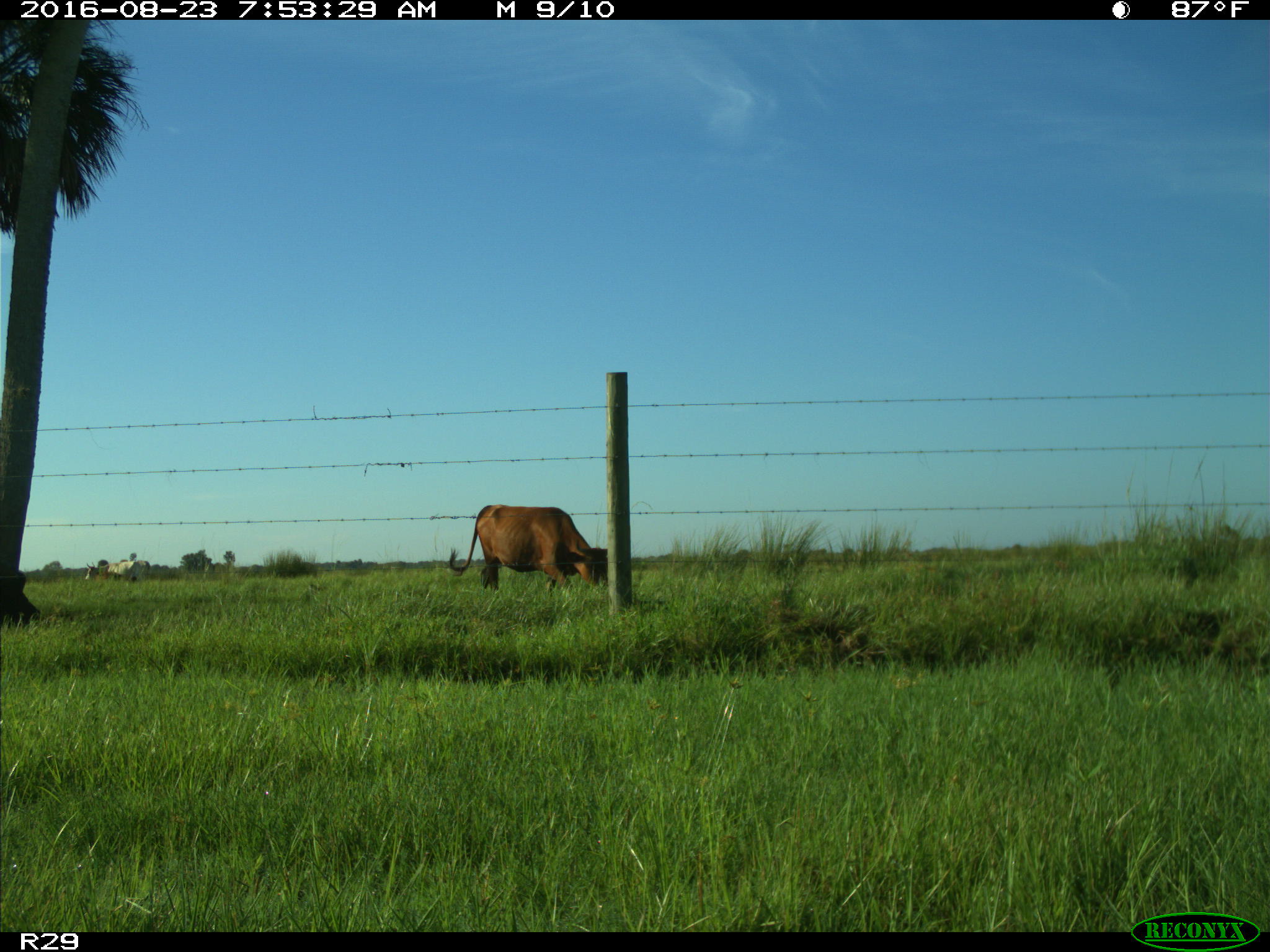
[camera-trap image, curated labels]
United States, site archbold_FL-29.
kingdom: Animalia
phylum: Chordata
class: Mammalia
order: Artiodactyla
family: Bovidae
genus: Bos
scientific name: Bos taurus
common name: domestic cow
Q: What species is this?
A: Bos taurus (domestic cow).